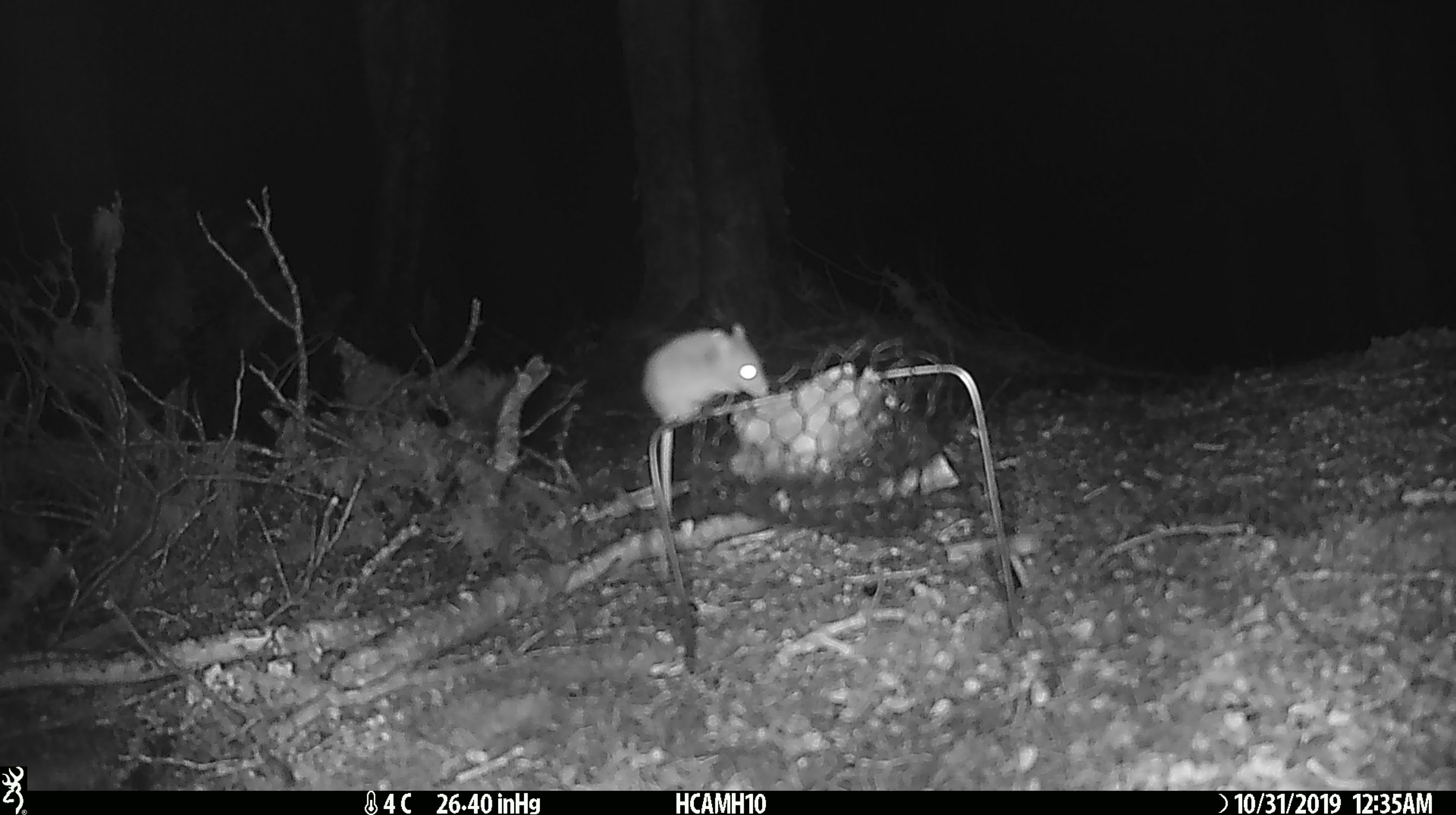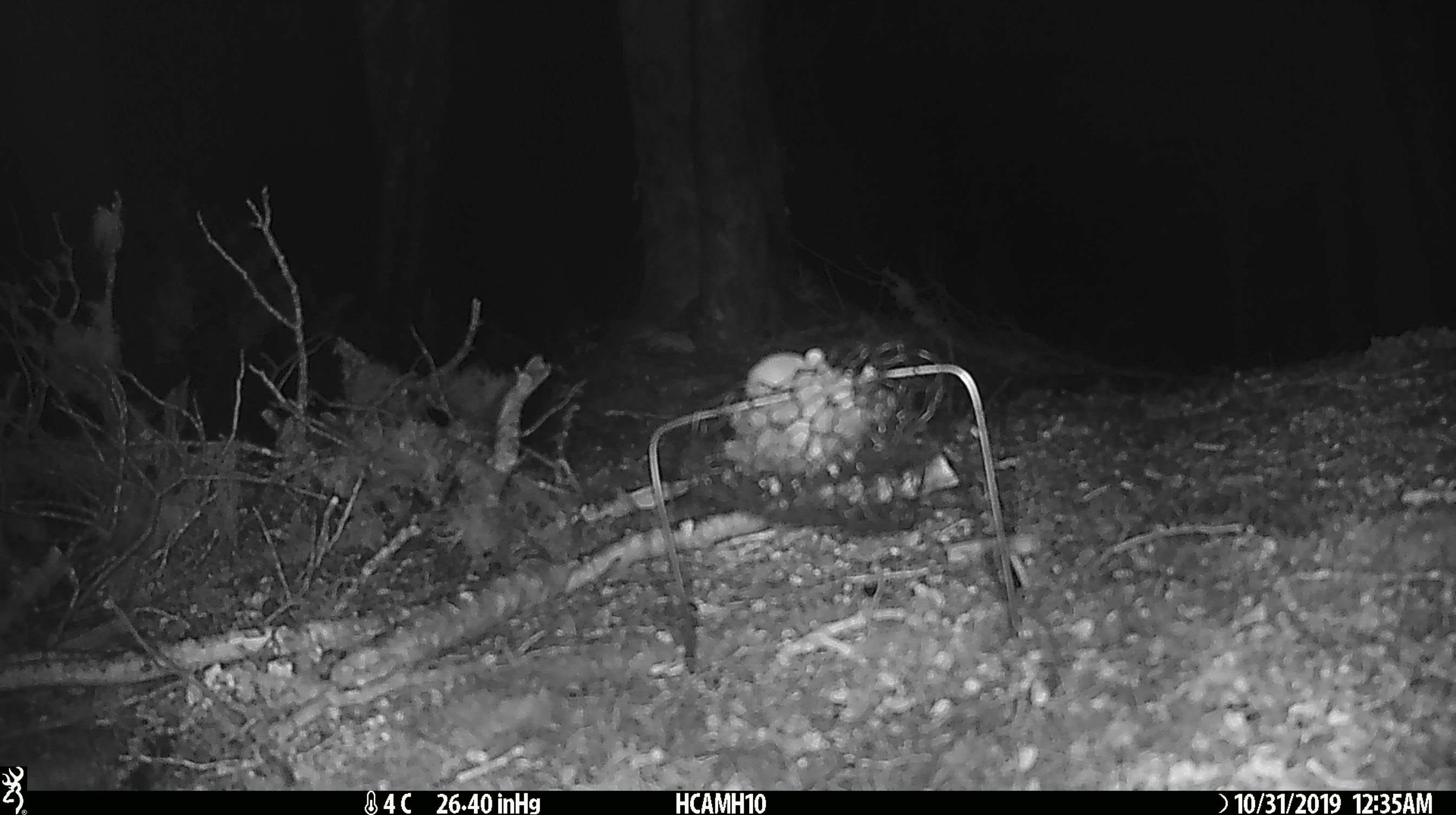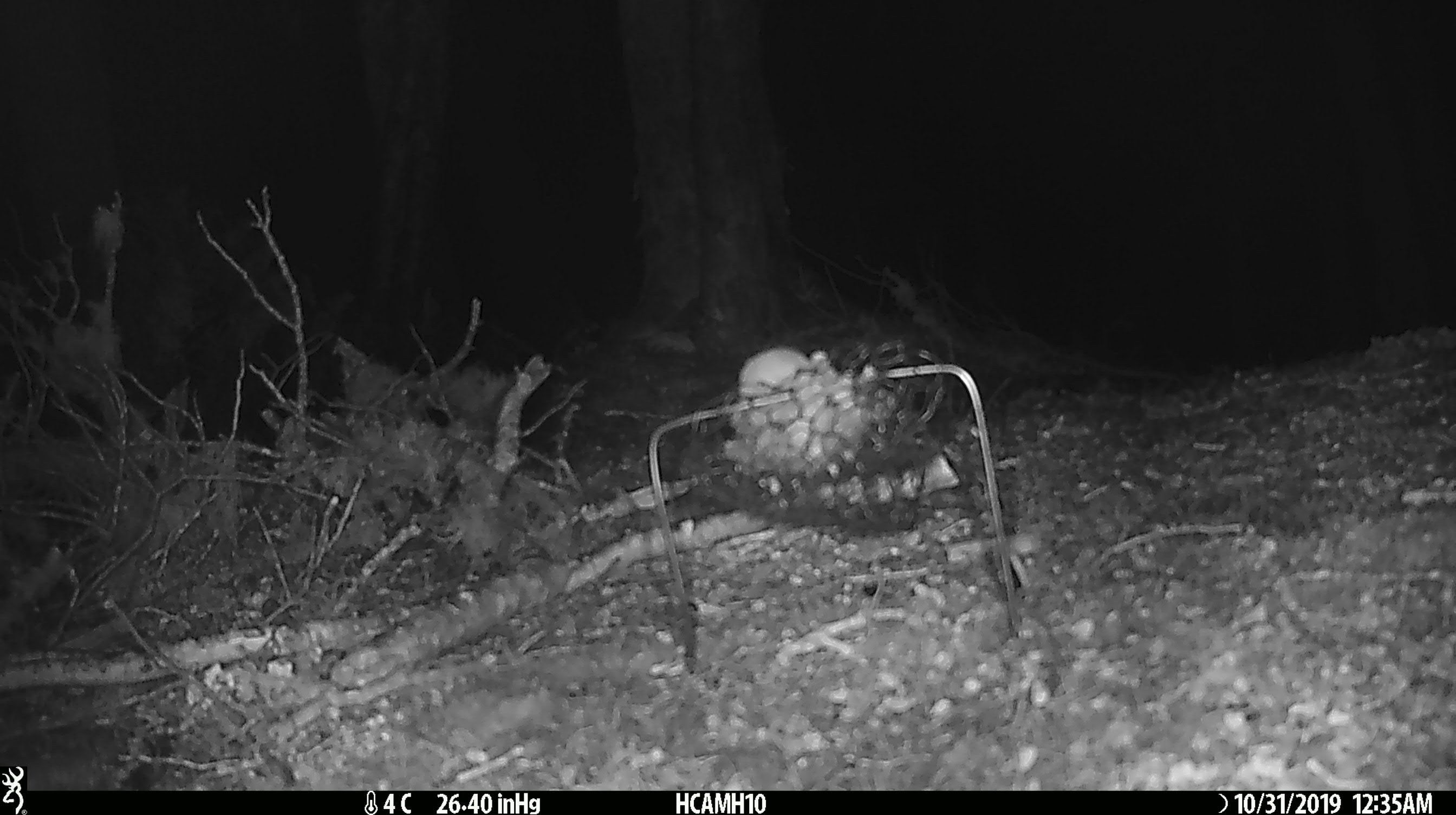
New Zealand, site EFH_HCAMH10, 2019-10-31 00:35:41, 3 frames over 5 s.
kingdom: Animalia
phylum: Chordata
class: Mammalia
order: Rodentia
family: Muridae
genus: Mus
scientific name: Mus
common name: mouse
Mouse (Mus).